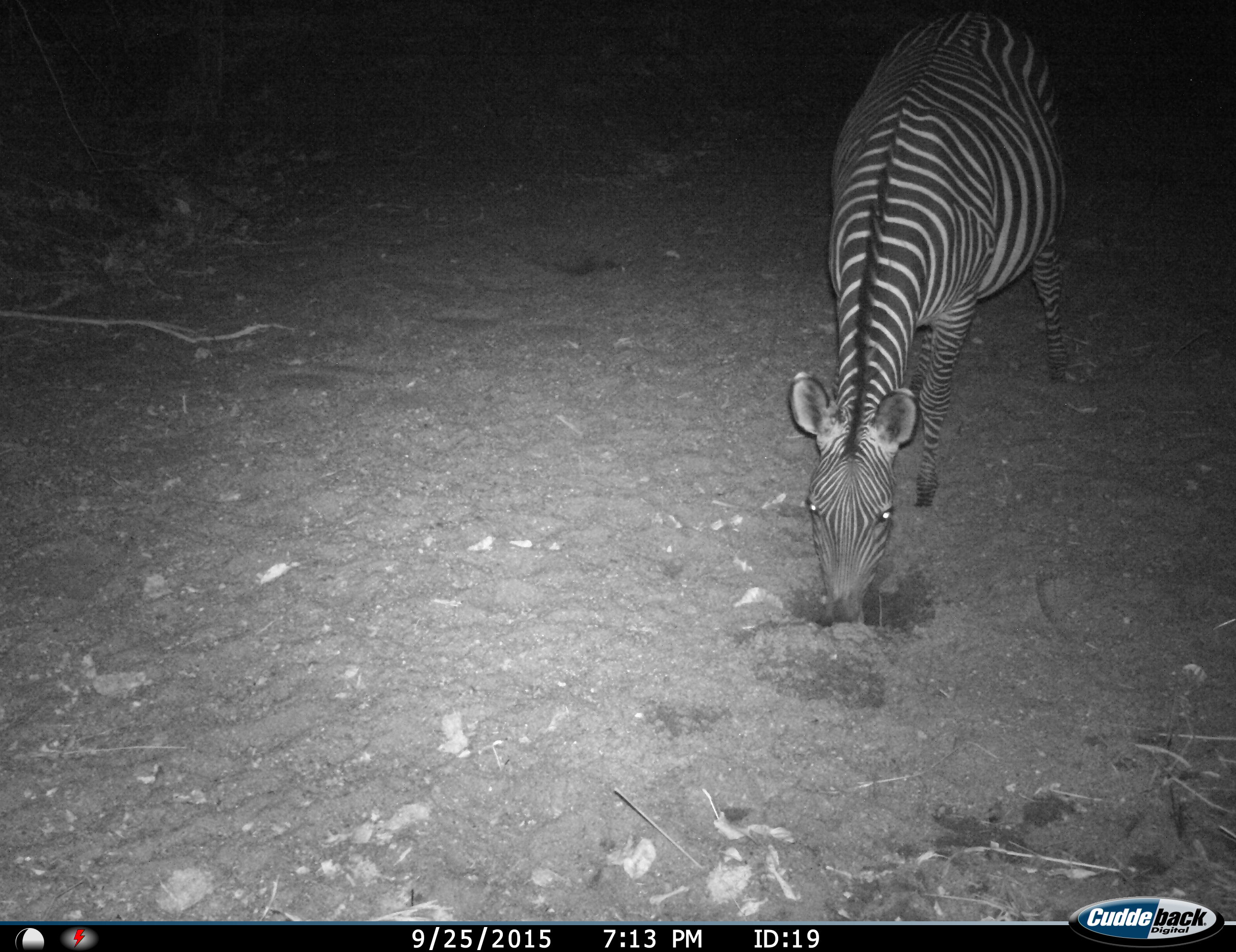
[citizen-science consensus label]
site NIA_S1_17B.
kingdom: Animalia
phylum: Chordata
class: Mammalia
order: Perissodactyla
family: Equidae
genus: Equus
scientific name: Equus quagga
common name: plains zebra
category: zebraplains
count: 1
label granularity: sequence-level